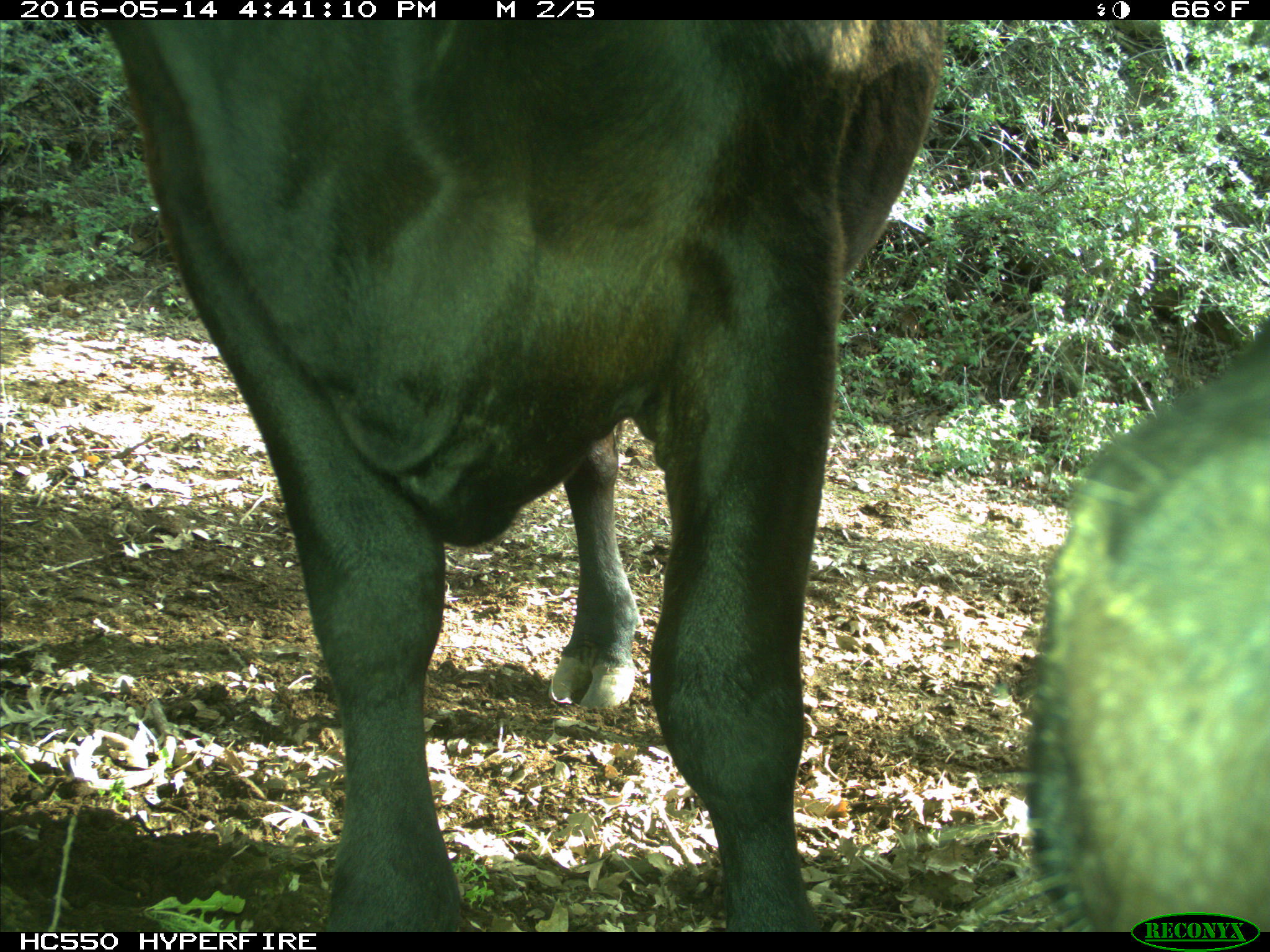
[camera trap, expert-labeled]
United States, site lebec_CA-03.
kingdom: Animalia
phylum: Chordata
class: Mammalia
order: Artiodactyla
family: Bovidae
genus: Bos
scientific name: Bos taurus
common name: domestic cow